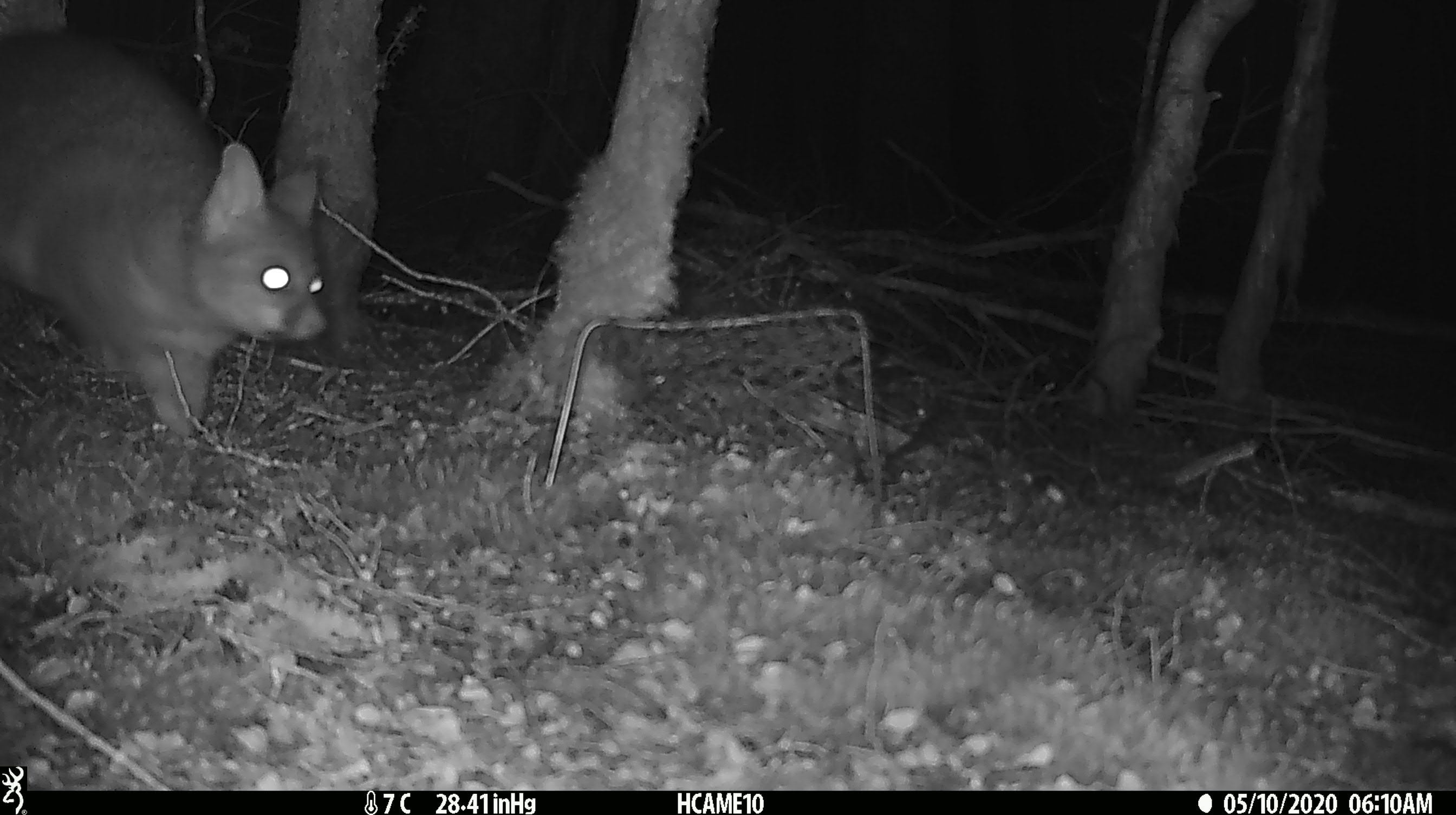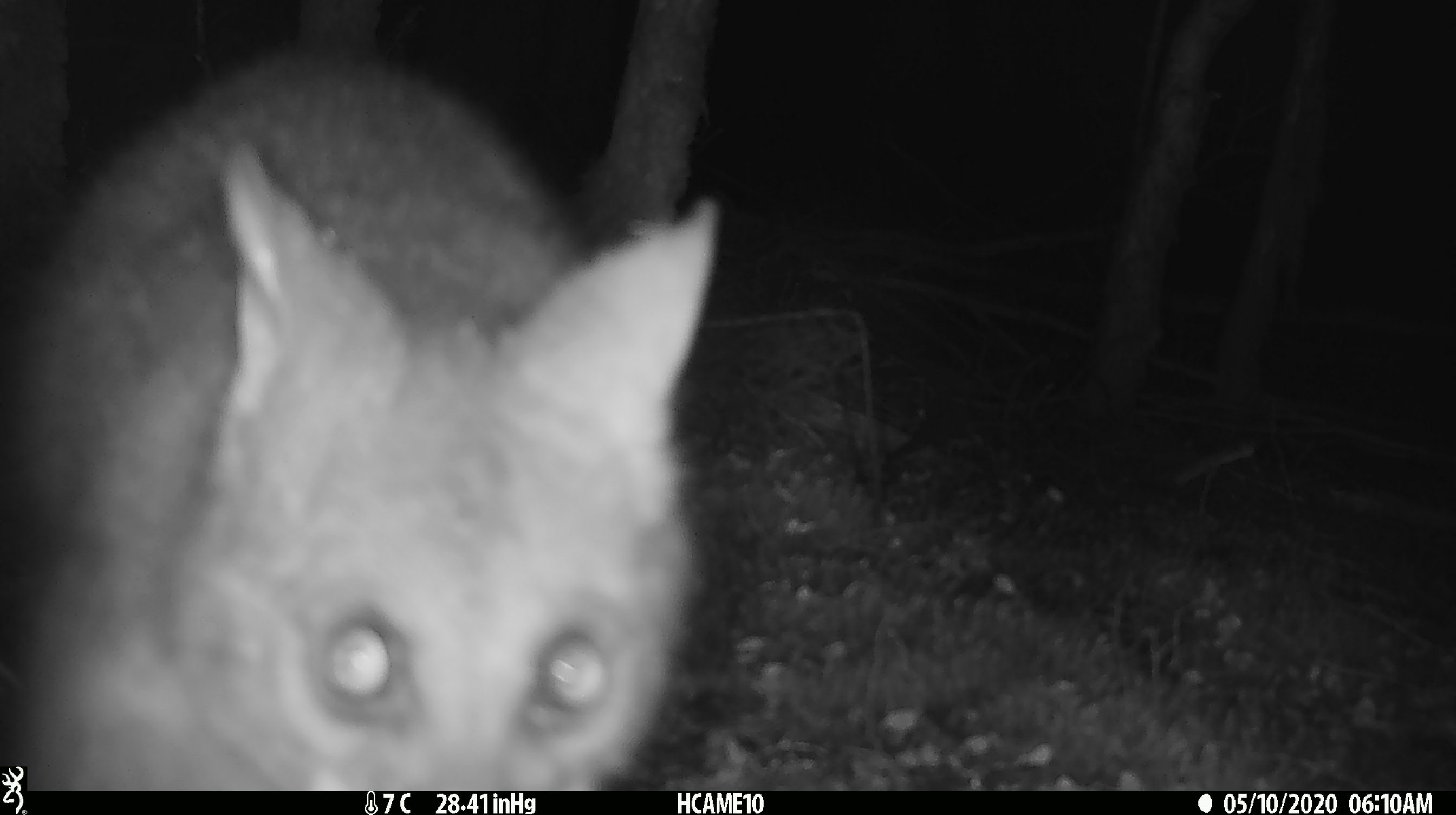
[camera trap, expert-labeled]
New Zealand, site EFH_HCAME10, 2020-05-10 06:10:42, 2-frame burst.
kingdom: Animalia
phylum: Chordata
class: Mammalia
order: Diprotodontia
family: Phalangeridae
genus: Trichosurus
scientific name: Trichosurus vulpecula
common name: common brushtail possum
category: possum